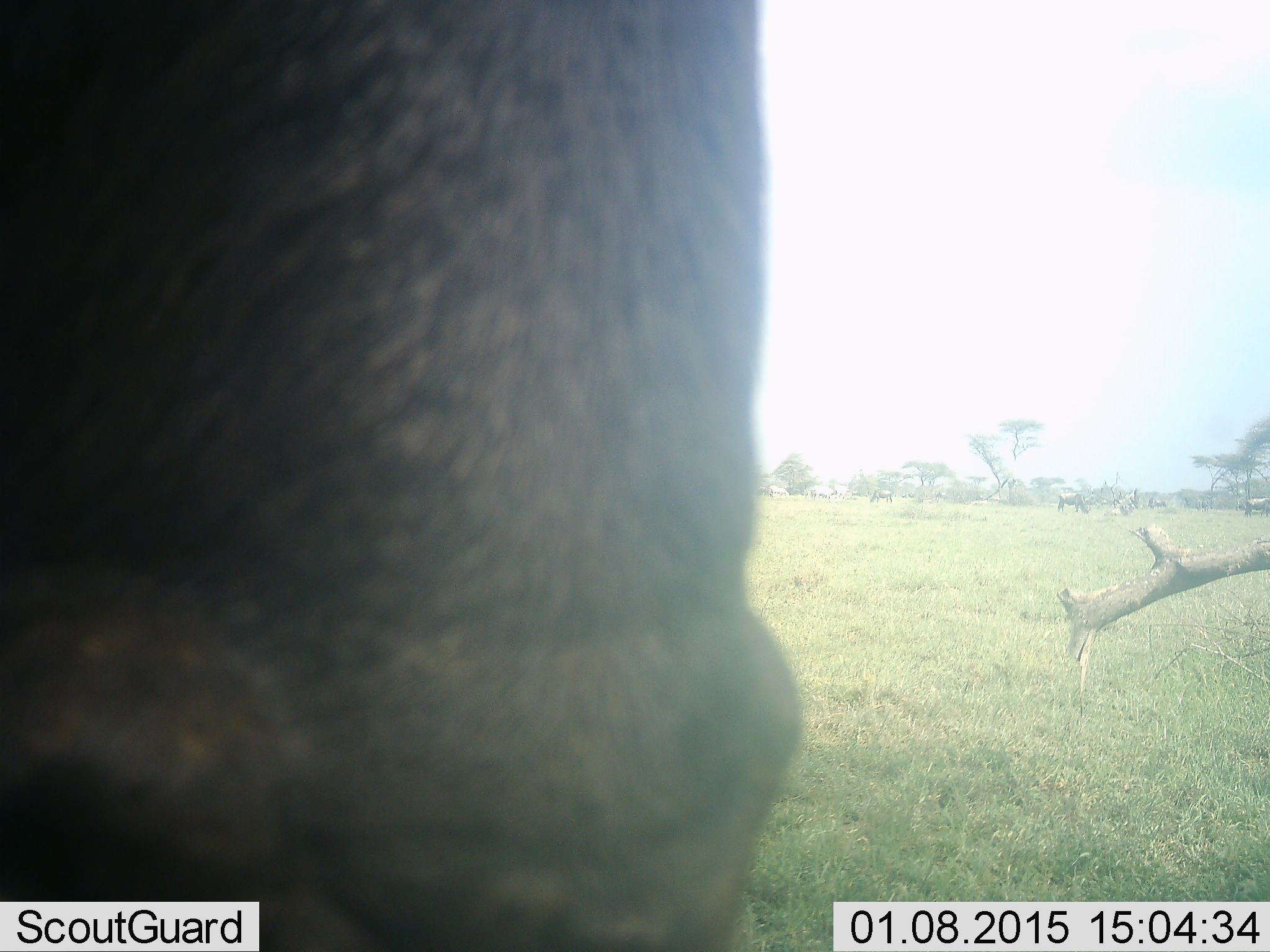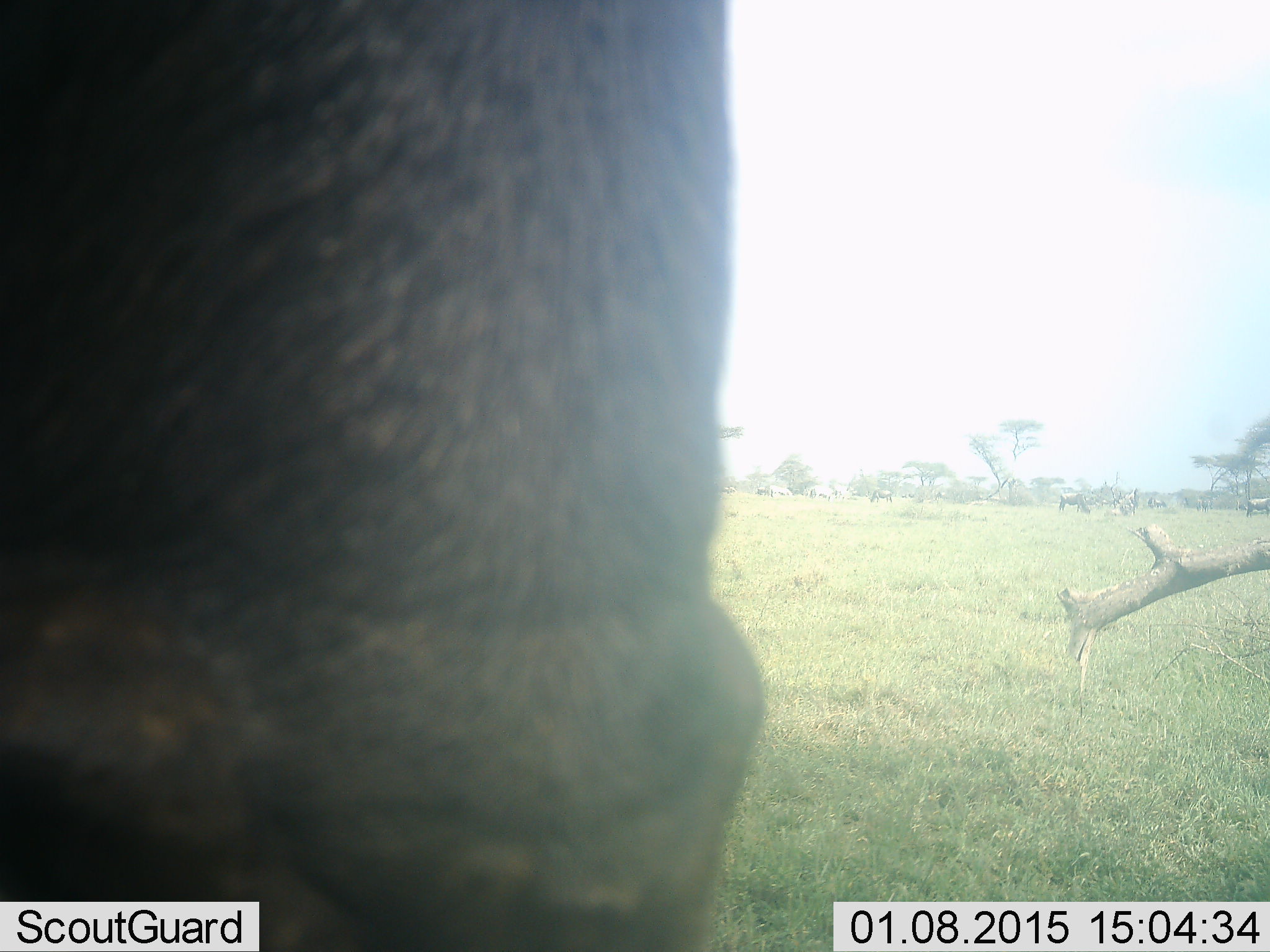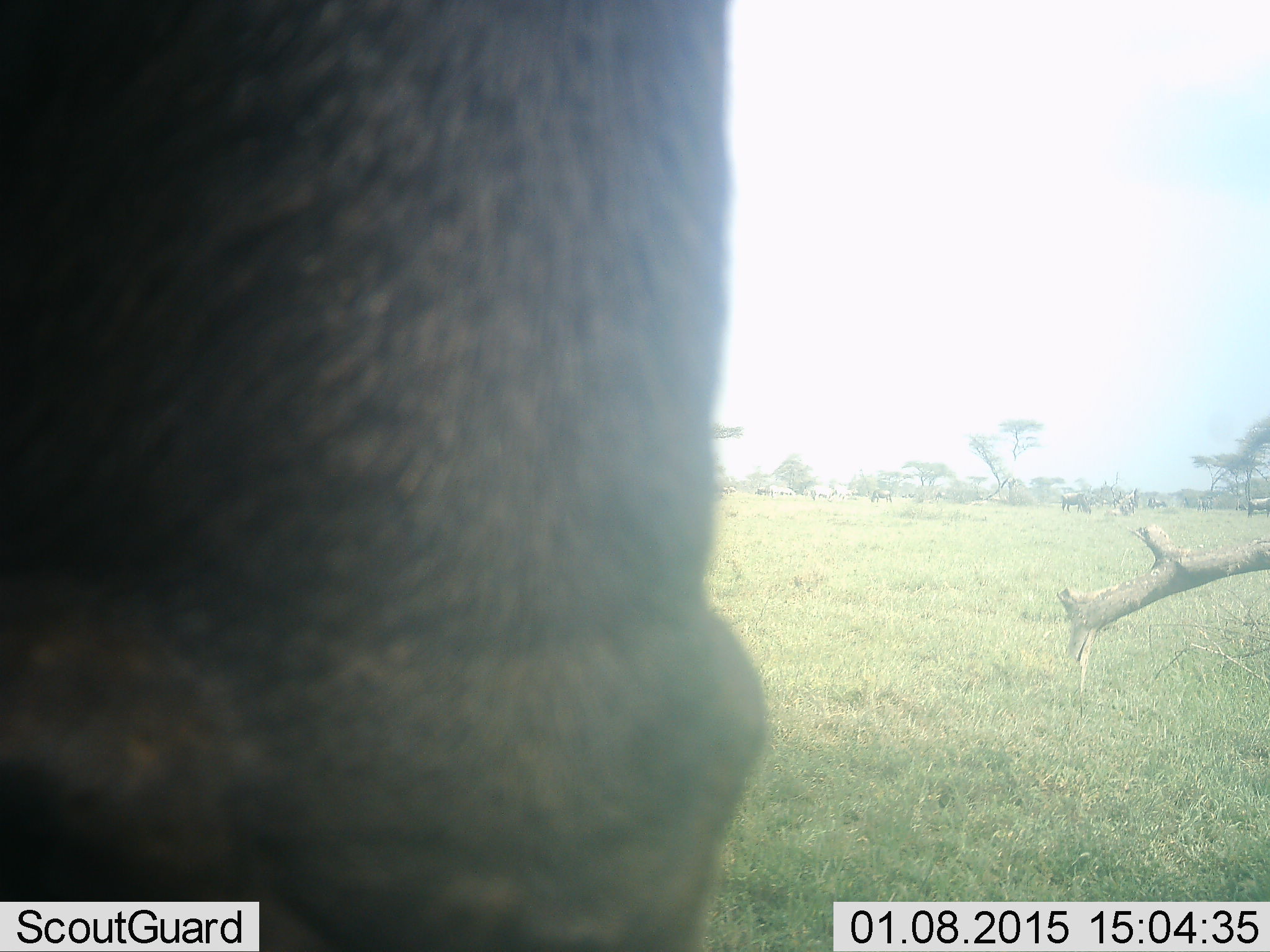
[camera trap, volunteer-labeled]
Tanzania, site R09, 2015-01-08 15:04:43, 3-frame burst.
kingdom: Animalia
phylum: Chordata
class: Mammalia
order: Artiodactyla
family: Bovidae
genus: Connochaetes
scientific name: Connochaetes taurinus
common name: blue wildebeest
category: wildebeest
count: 7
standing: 70%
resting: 0%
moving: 10%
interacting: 10%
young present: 0%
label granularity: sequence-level